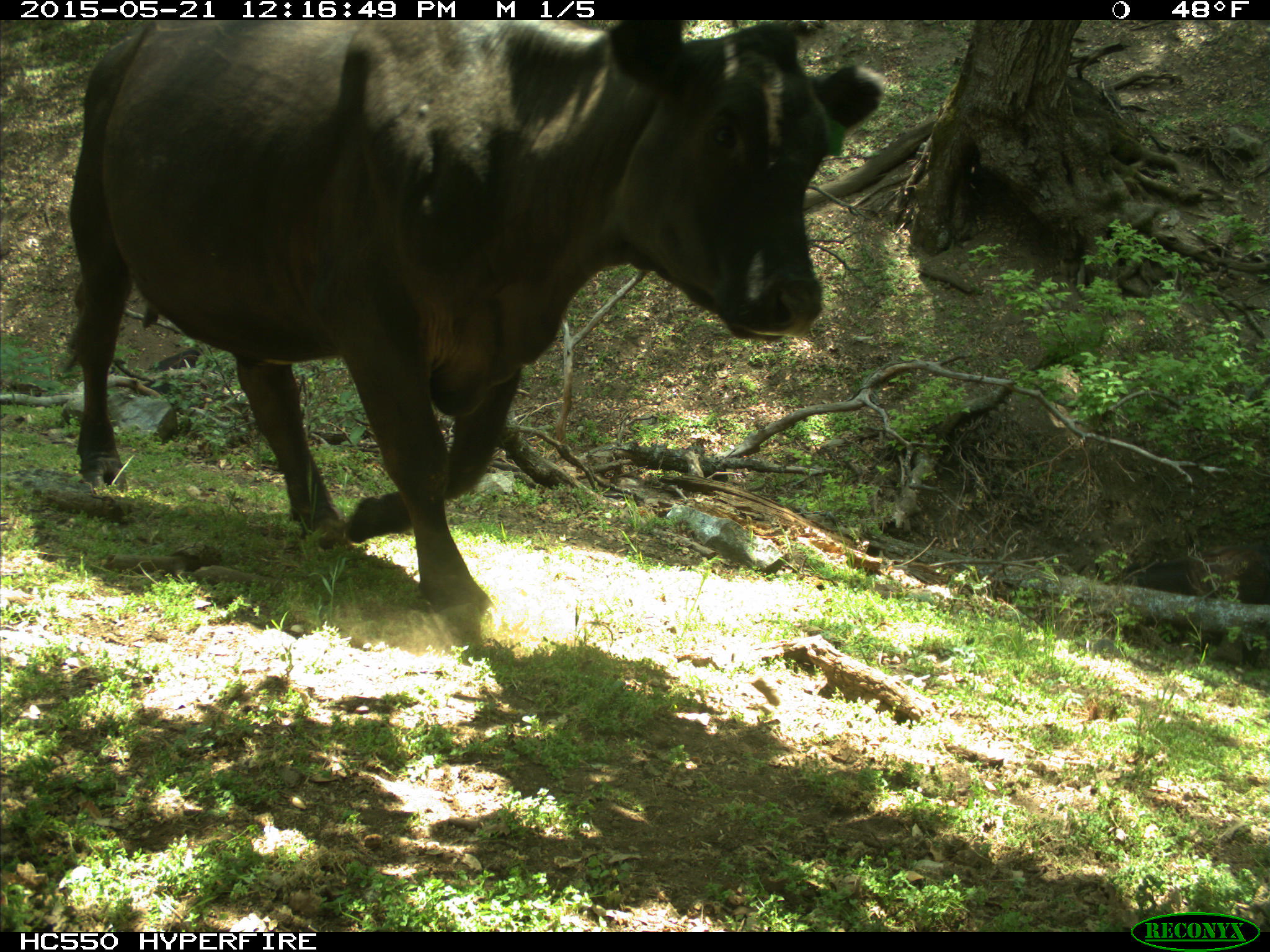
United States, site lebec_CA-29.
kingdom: Animalia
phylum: Chordata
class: Mammalia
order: Artiodactyla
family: Bovidae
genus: Bos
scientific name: Bos taurus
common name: domestic cow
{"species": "Bos taurus (domestic cow)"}